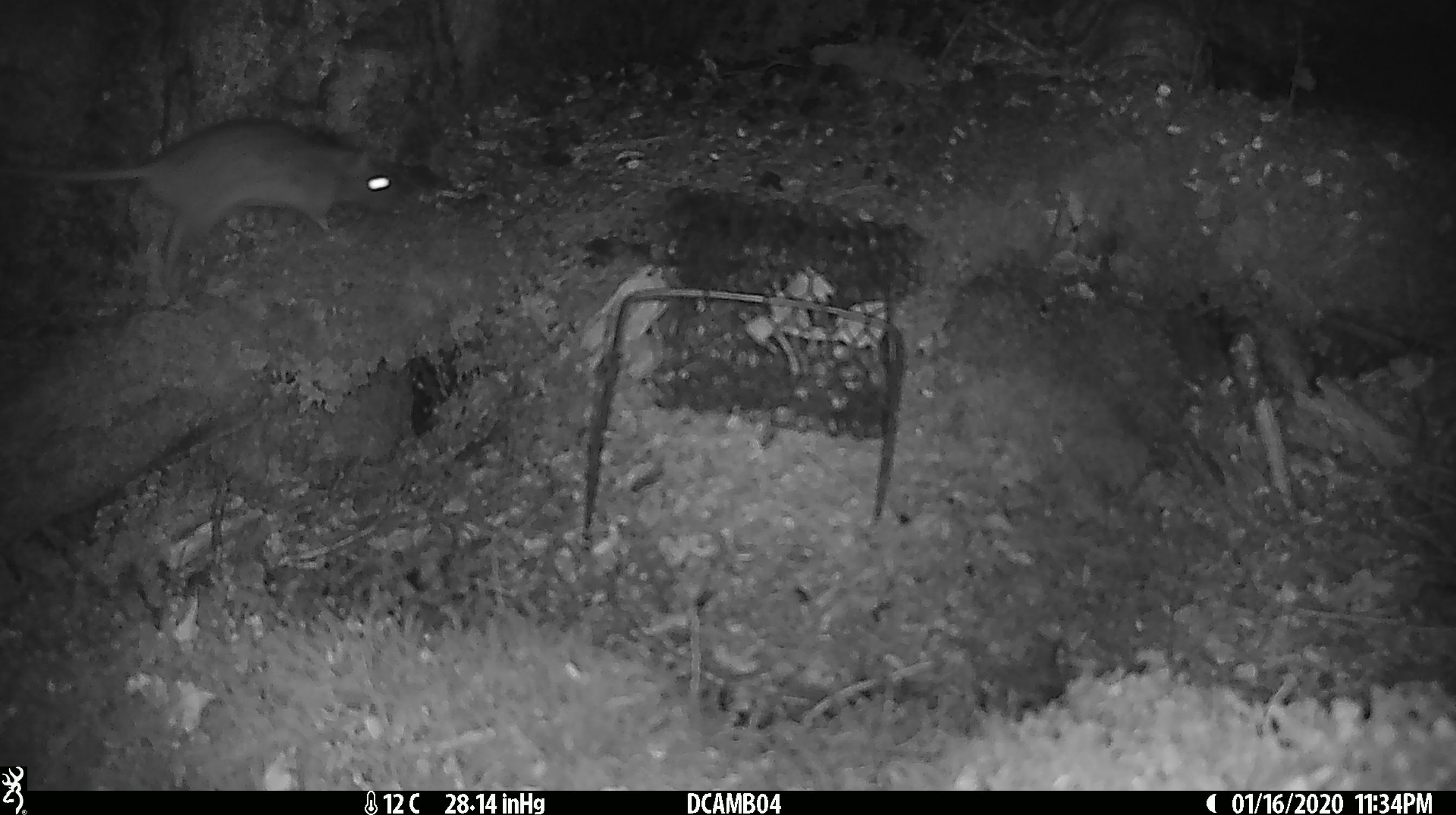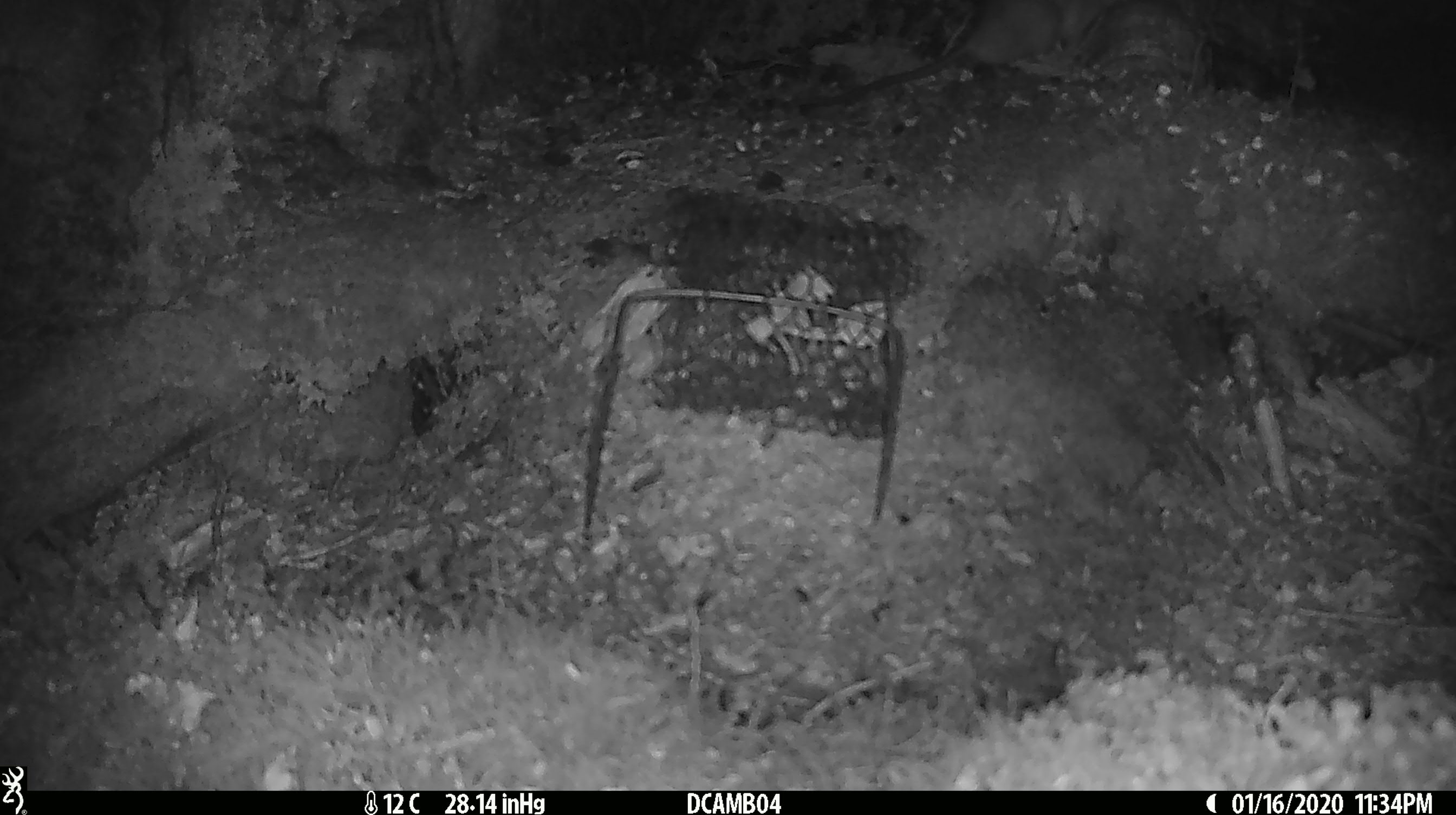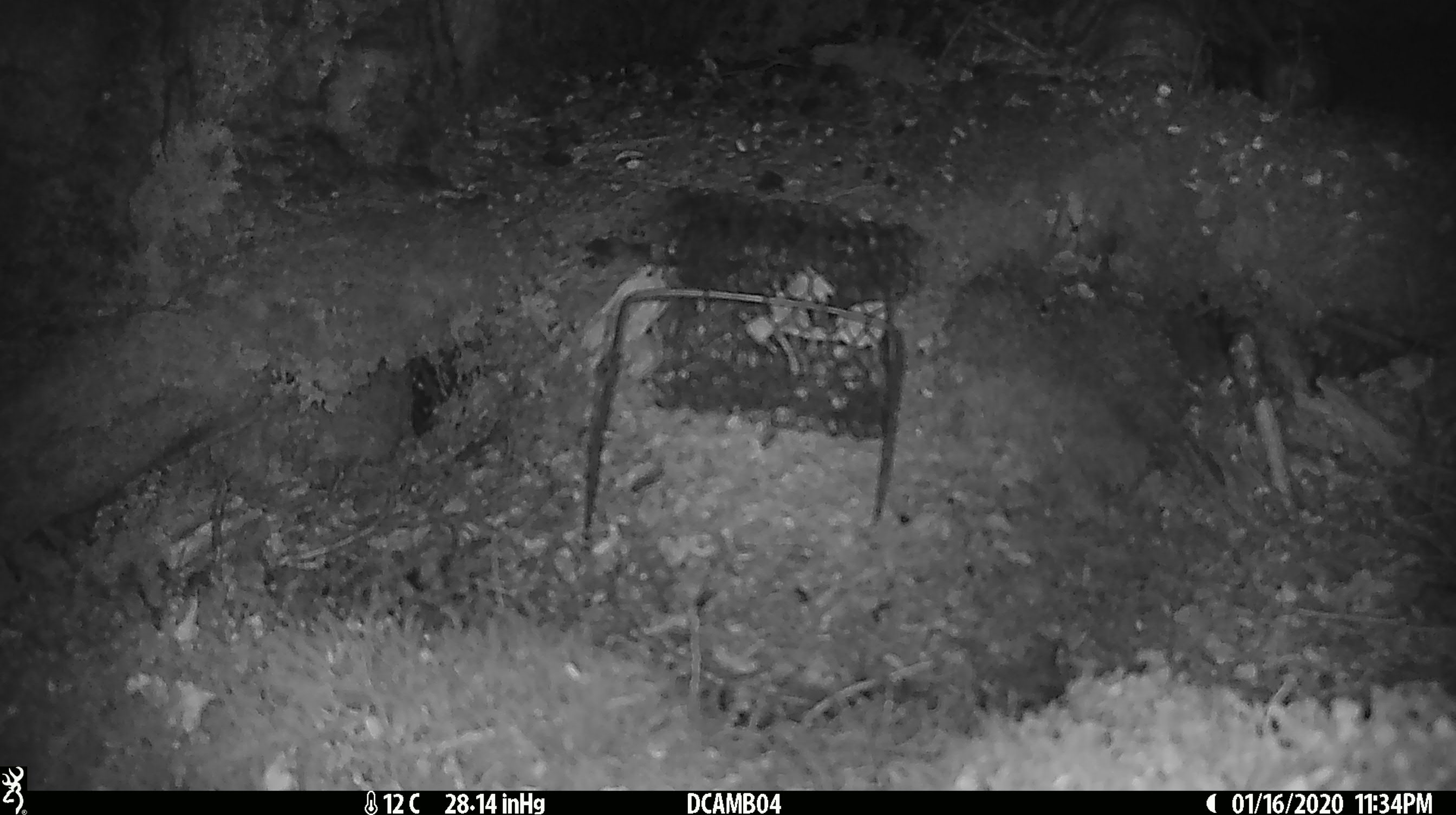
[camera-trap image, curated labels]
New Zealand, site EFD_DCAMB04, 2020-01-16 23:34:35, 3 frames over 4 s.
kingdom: Animalia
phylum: Chordata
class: Mammalia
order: Rodentia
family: Muridae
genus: Rattus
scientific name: Rattus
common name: rat